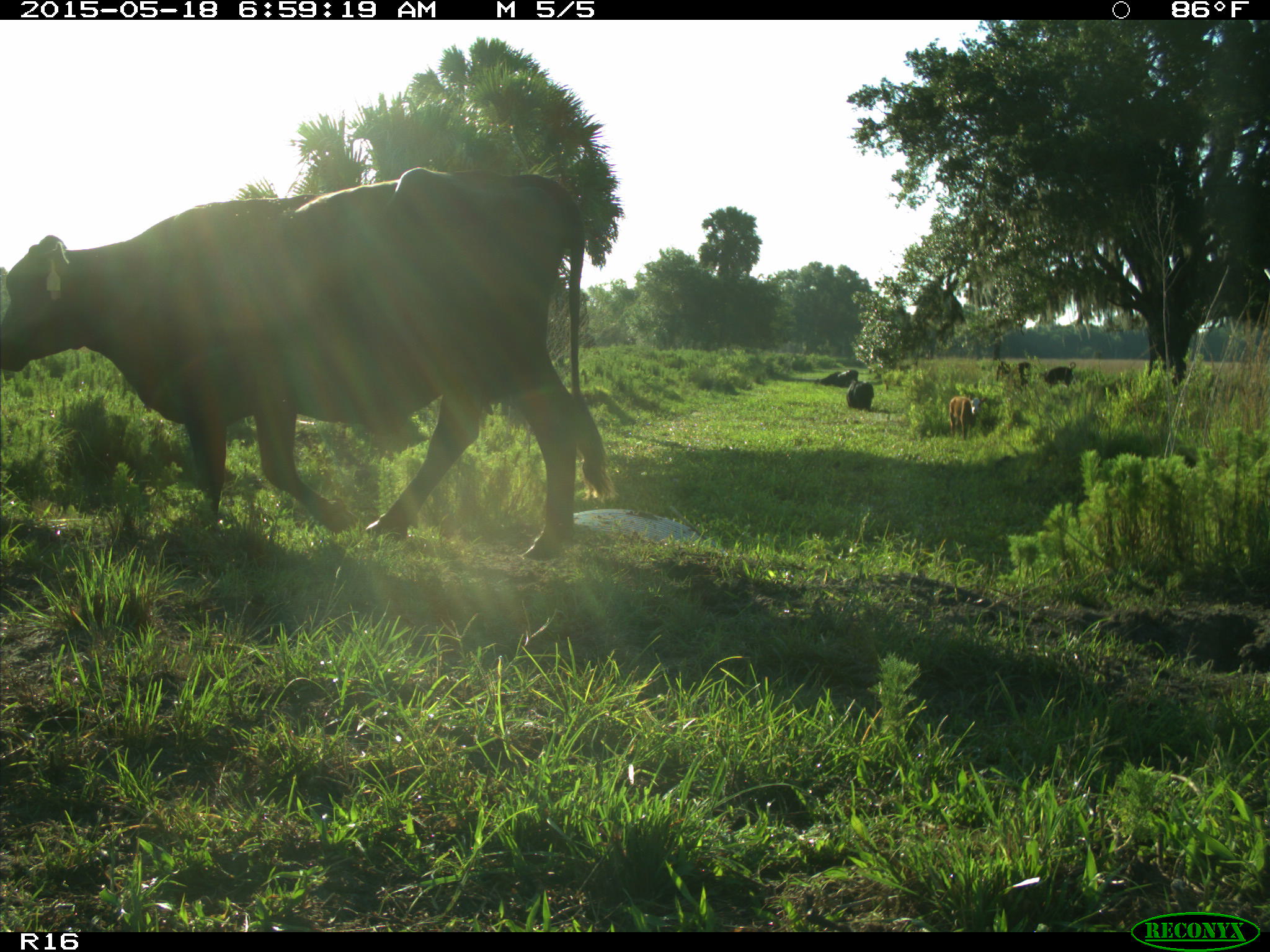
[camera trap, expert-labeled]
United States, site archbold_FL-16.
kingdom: Animalia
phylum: Chordata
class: Mammalia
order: Artiodactyla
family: Bovidae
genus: Bos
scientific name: Bos taurus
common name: domestic cow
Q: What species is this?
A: Bos taurus (domestic cow).